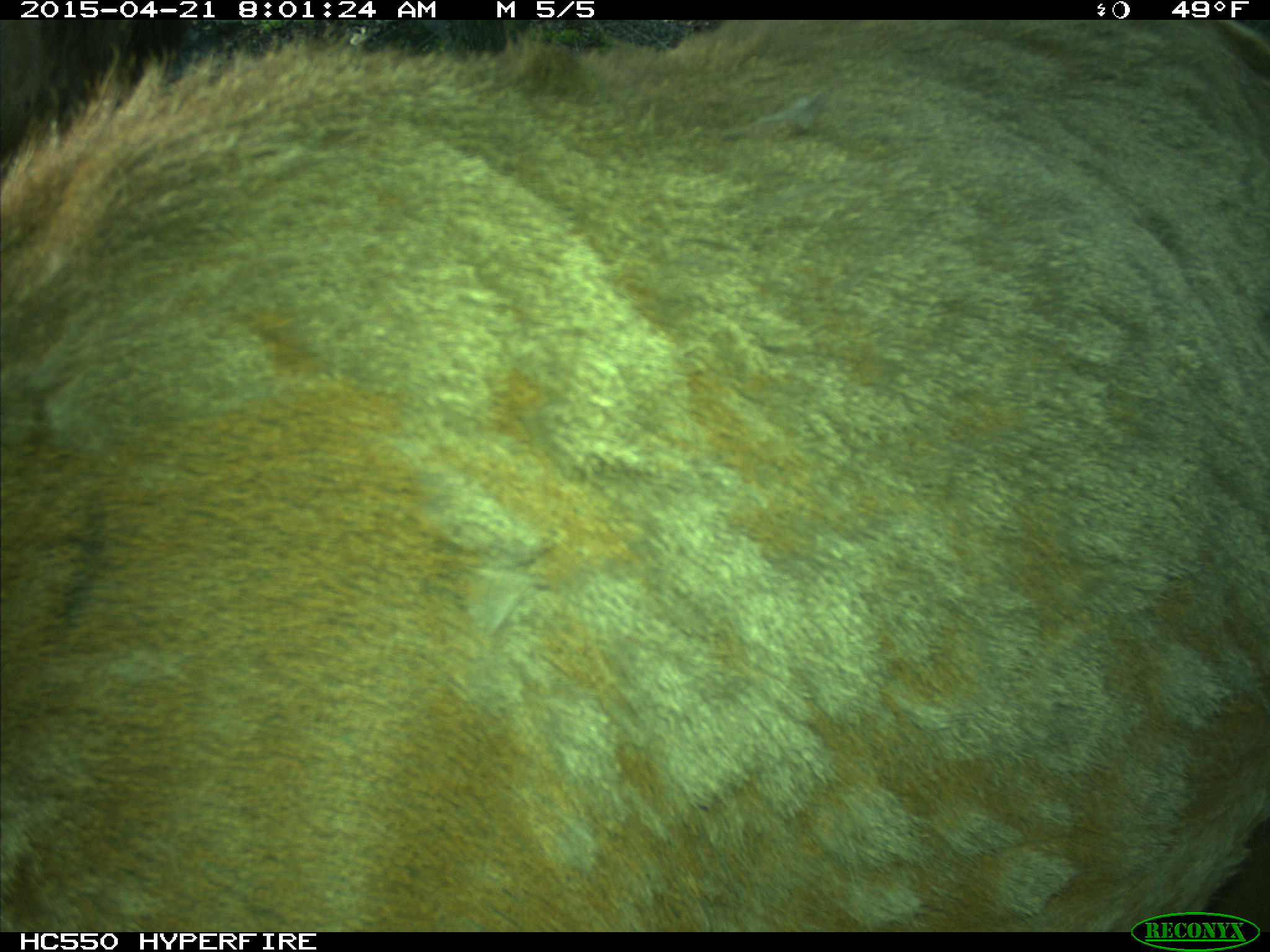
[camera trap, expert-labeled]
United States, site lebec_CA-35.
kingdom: Animalia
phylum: Chordata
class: Mammalia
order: Artiodactyla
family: Cervidae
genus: Cervus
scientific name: Cervus canadensis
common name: elk